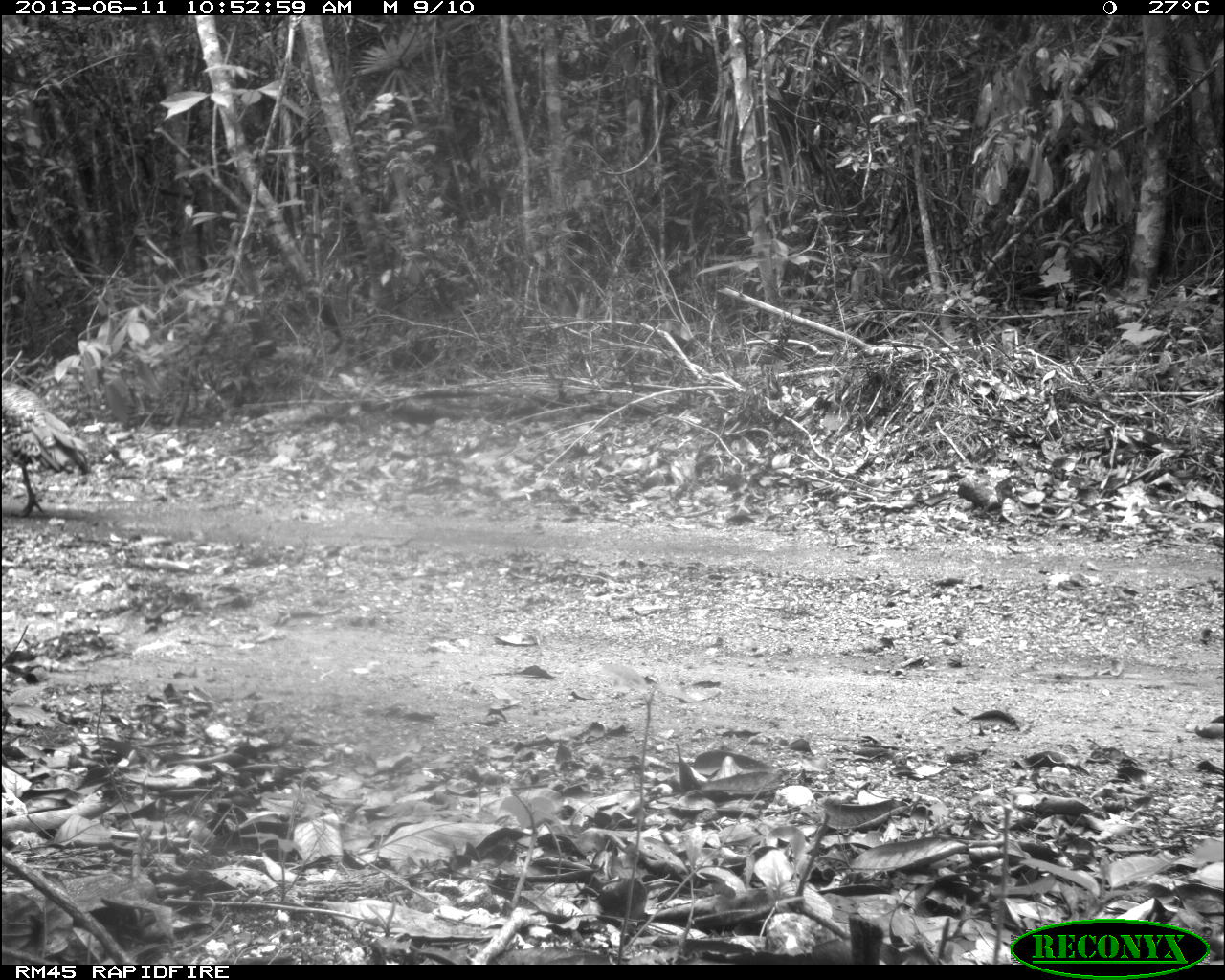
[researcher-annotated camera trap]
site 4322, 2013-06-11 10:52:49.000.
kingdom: Animalia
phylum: Chordata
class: Aves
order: Galliformes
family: Phasianidae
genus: Meleagris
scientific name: Meleagris ocellata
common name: ocellated turkey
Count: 1.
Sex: male.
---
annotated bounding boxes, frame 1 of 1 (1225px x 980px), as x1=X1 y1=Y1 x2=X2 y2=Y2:
meleagris ocellata: x1=5 y1=378 x2=91 y2=516